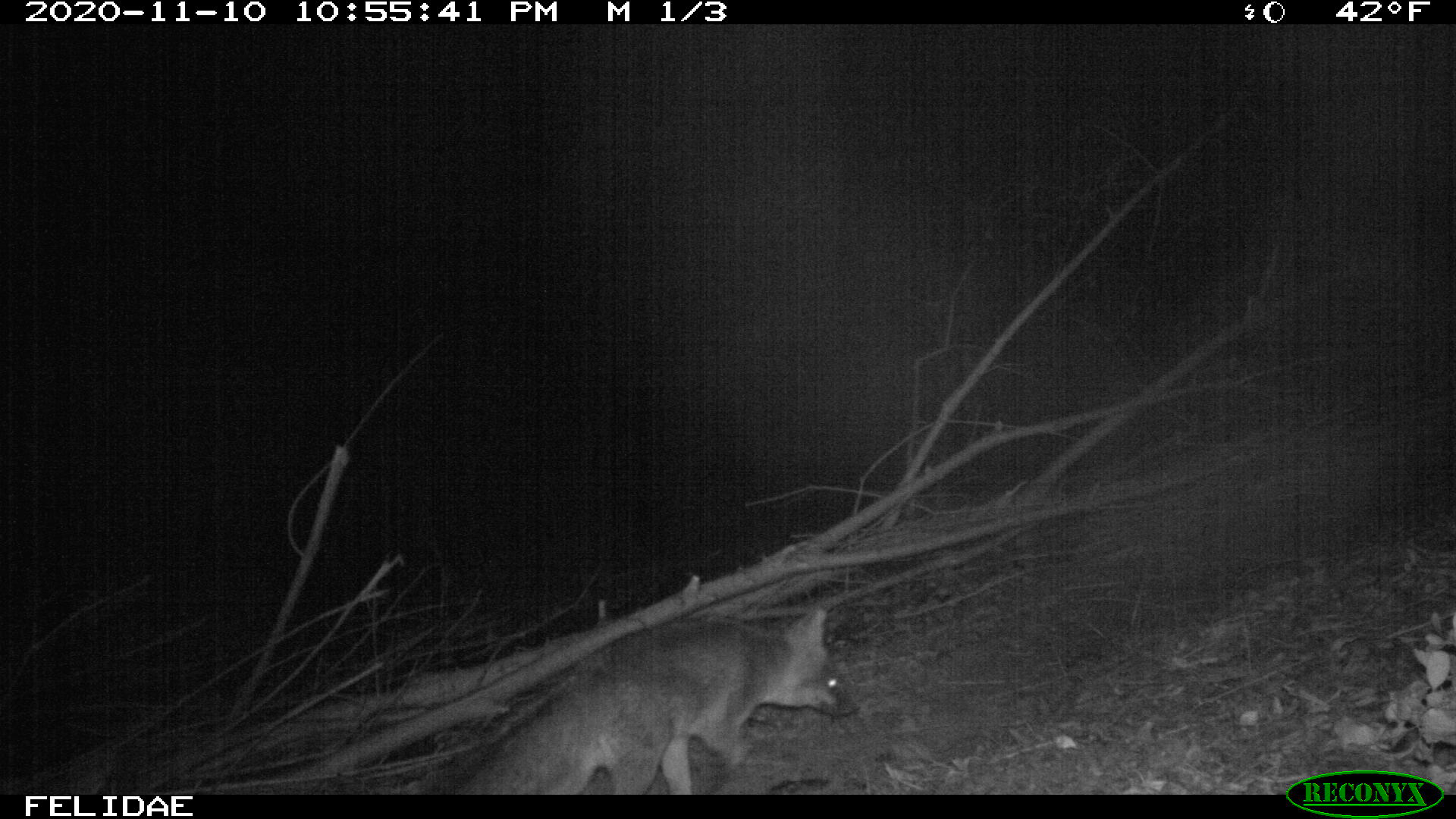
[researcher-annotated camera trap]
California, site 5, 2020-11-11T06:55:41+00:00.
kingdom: Animalia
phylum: Chordata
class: Mammalia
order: Carnivora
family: Canidae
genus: Urocyon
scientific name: Urocyon cinereoargenteus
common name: gray fox